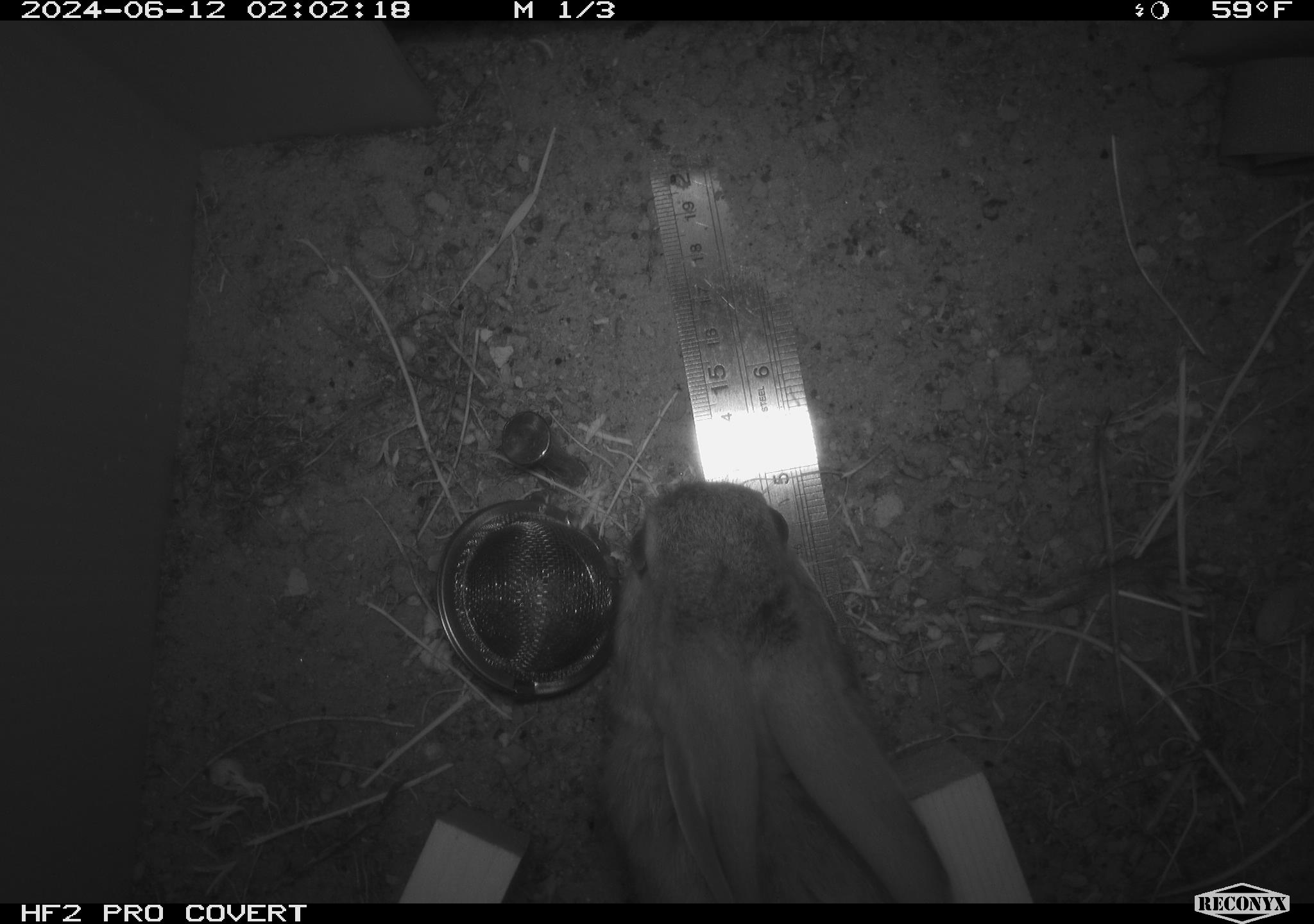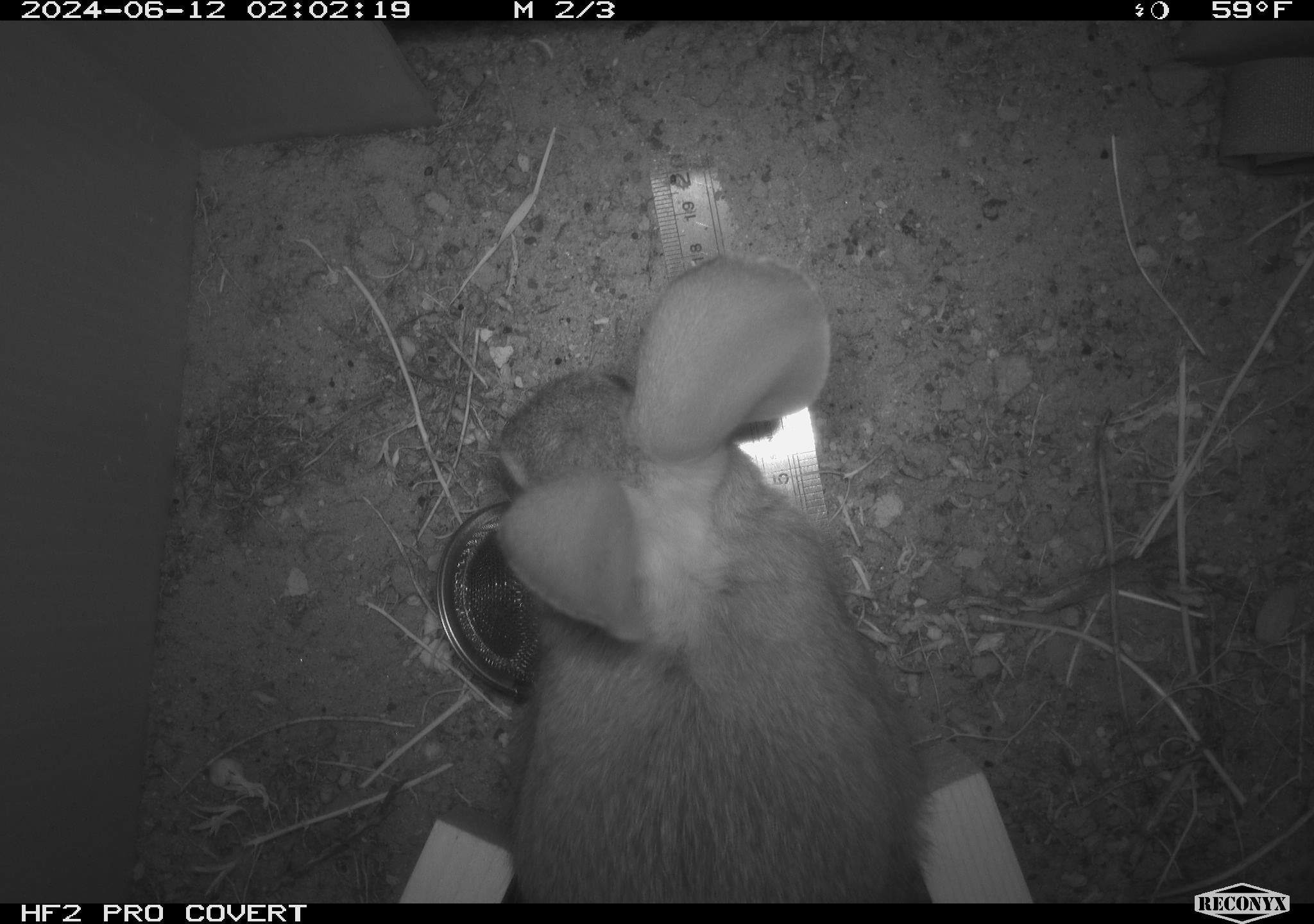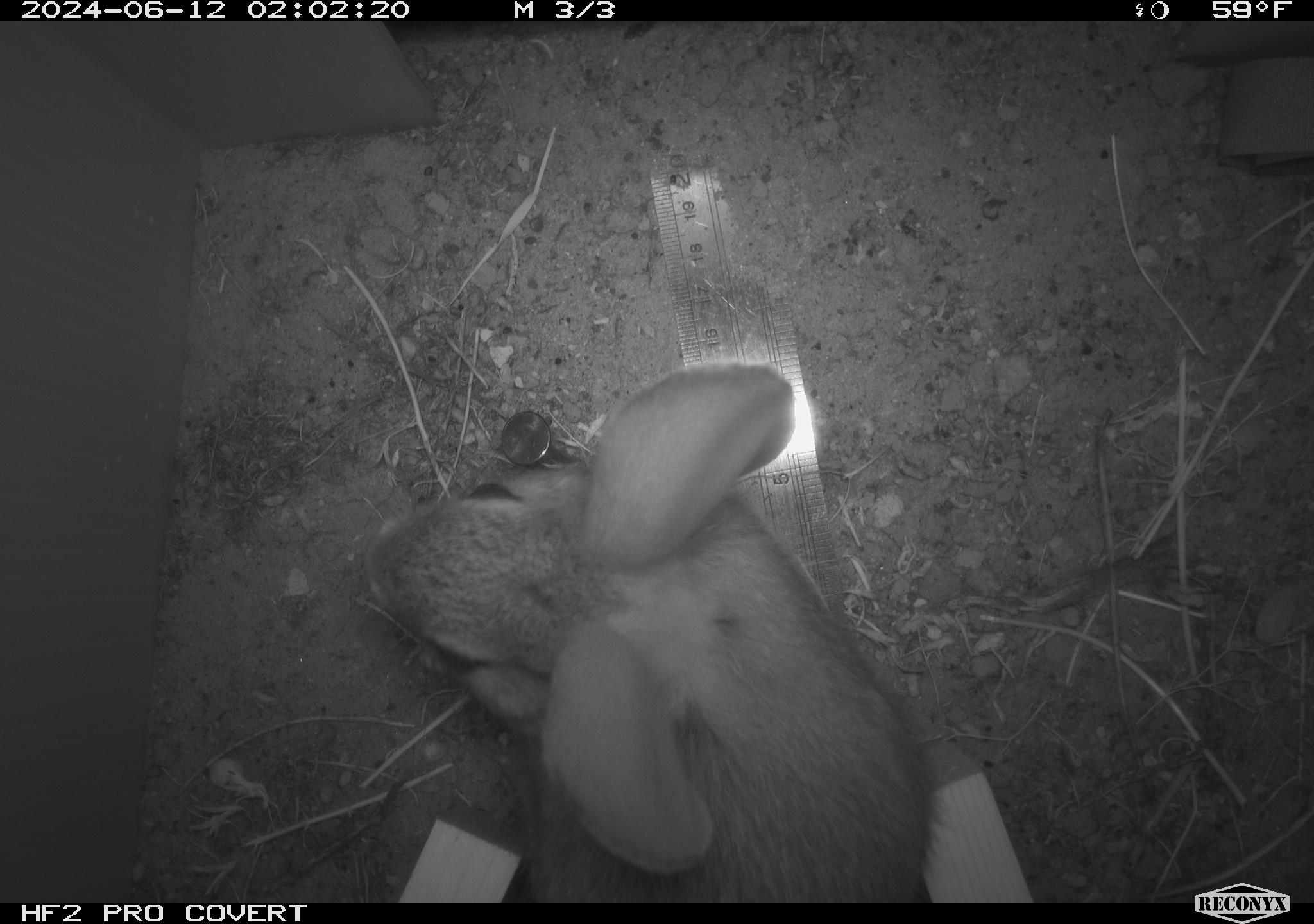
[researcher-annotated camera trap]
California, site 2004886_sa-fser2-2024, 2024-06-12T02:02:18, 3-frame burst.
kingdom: Animalia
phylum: Chordata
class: Mammalia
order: Lagomorpha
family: Leporidae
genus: Sylvilagus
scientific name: Sylvilagus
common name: cottontail rabbits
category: sylvilagus species